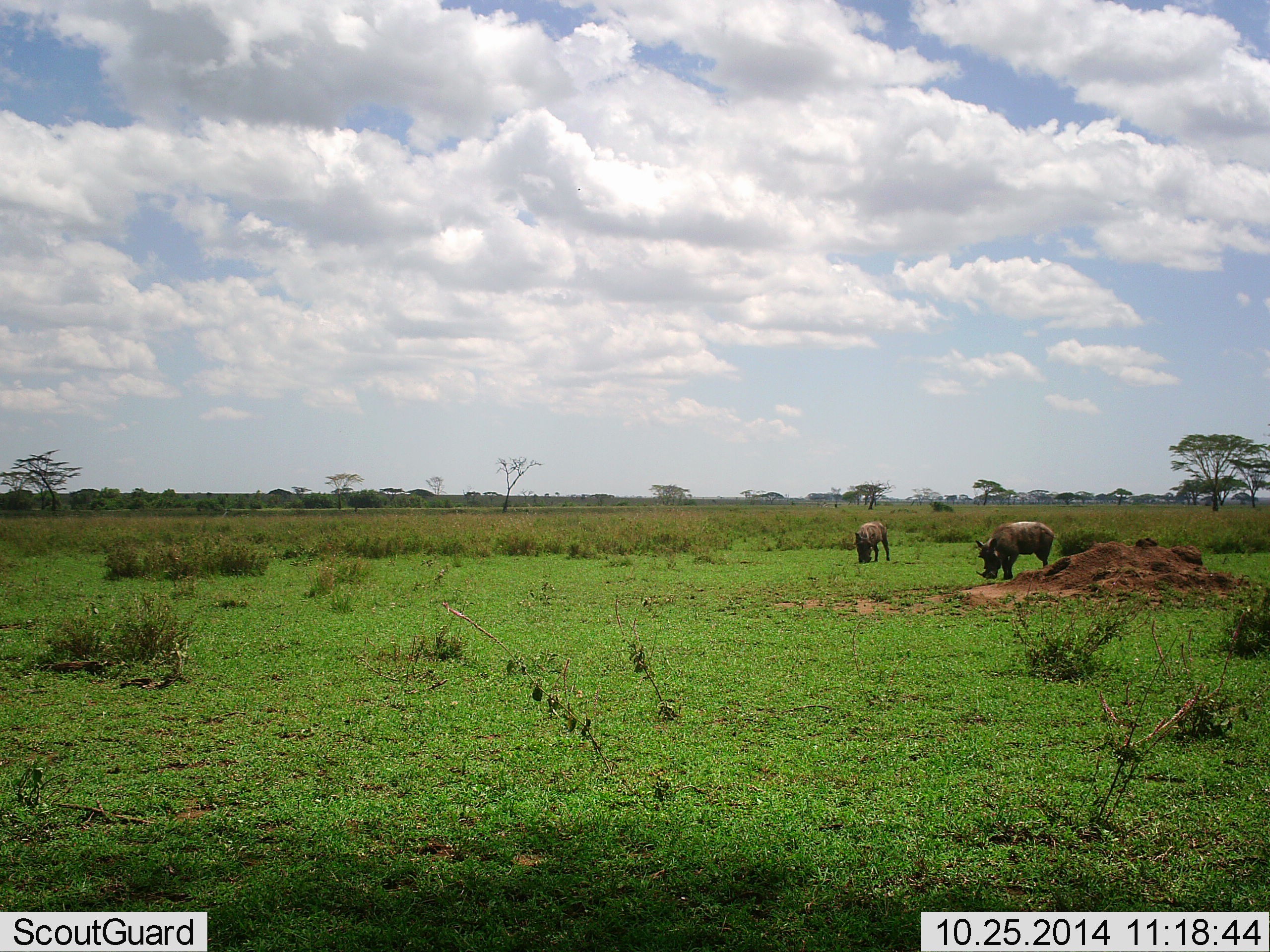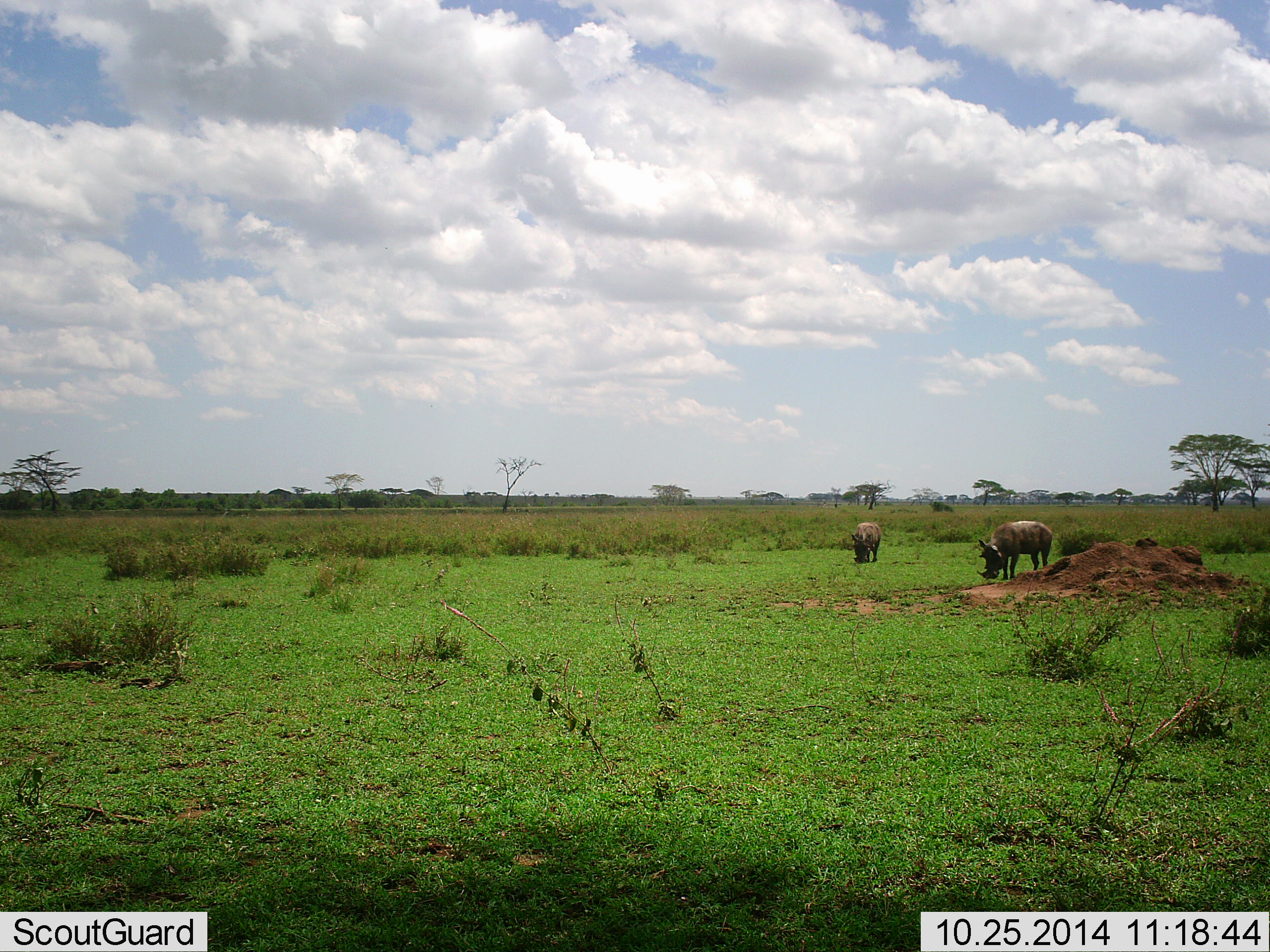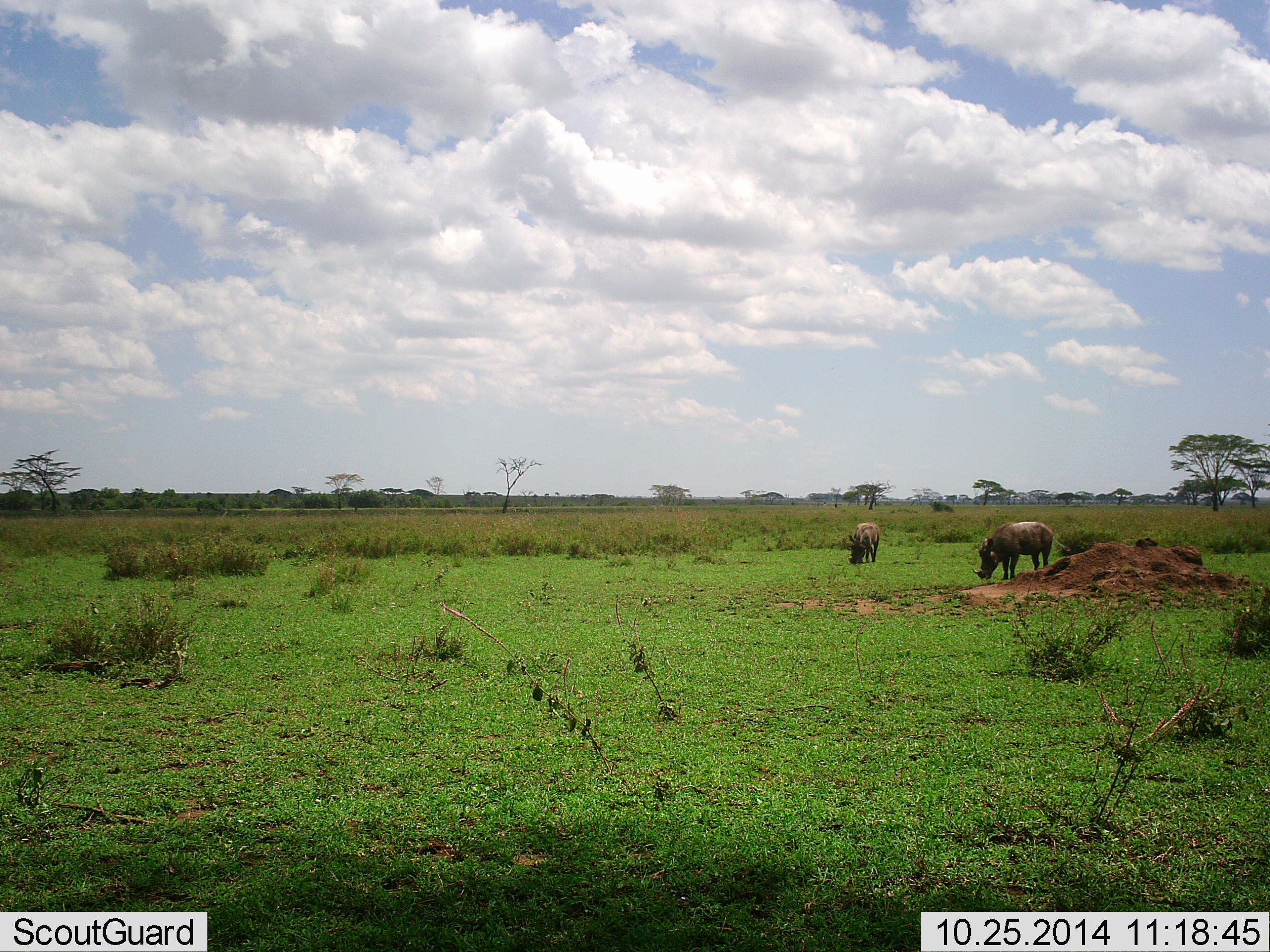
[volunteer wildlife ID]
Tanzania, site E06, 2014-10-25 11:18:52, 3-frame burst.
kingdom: Animalia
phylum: Chordata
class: Mammalia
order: Artiodactyla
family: Suidae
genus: Phacochoerus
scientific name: Phacochoerus africanus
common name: warthog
Warthog (Phacochoerus africanus), count 2. Behavior (volunteer vote fractions): standing 40%, resting 0%, moving 20%, interacting 0%. Young present (vote fraction): 0%. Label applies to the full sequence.